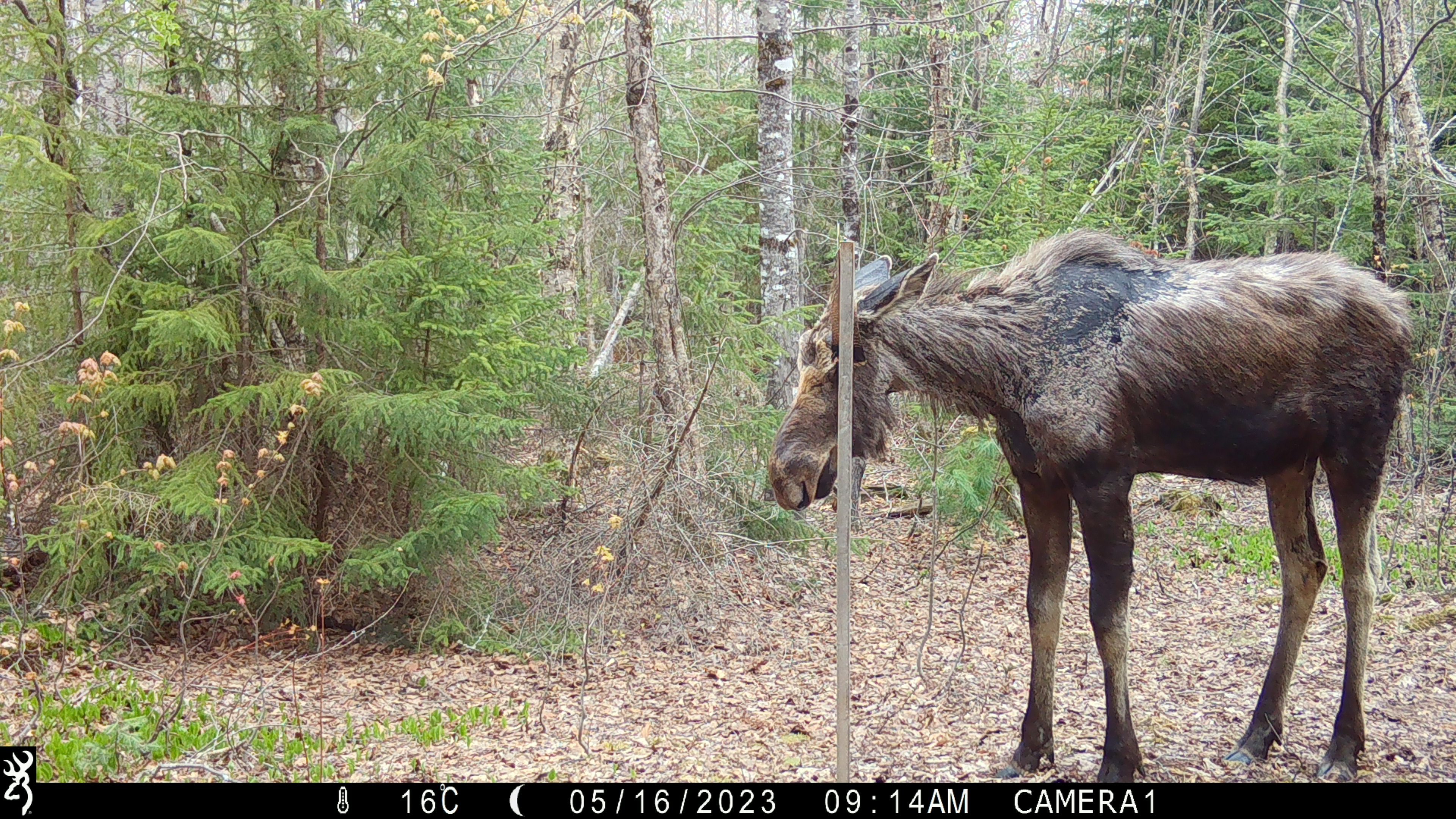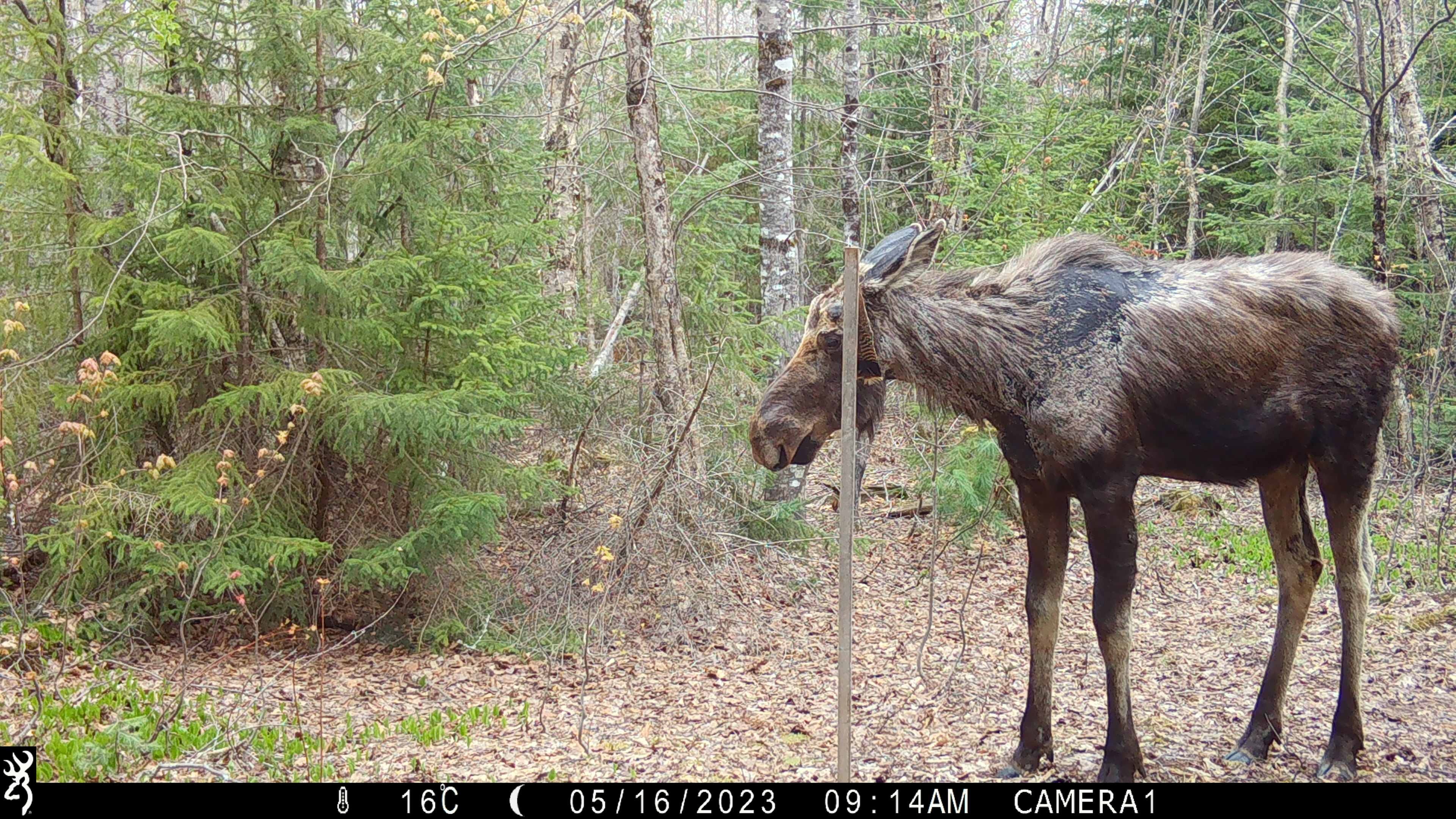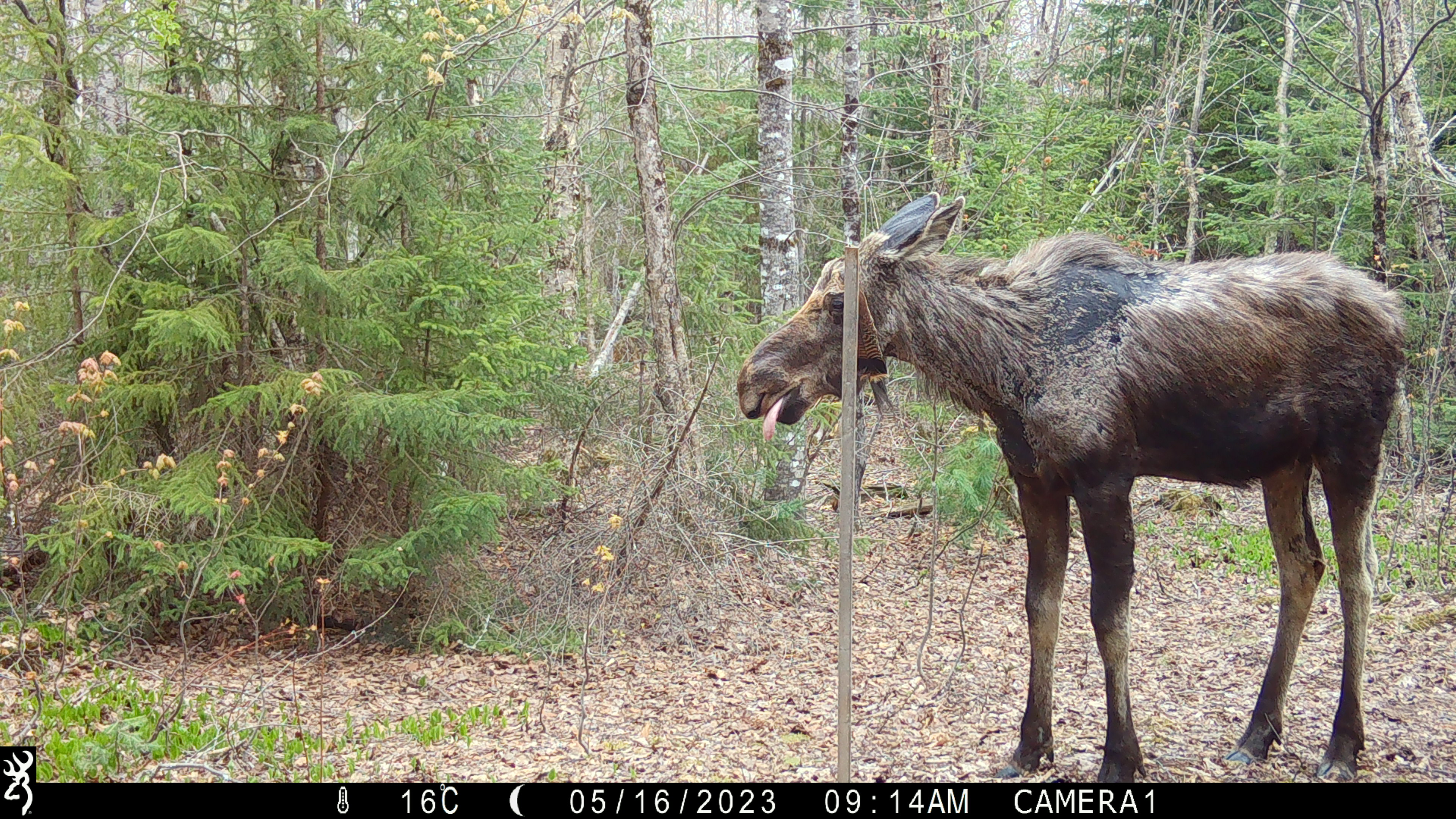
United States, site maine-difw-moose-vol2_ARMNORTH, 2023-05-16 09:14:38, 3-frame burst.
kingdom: Animalia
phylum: Chordata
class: Mammalia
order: Artiodactyla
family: Cervidae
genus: Alces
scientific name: Alces alces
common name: moose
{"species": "moose (Alces alces)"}